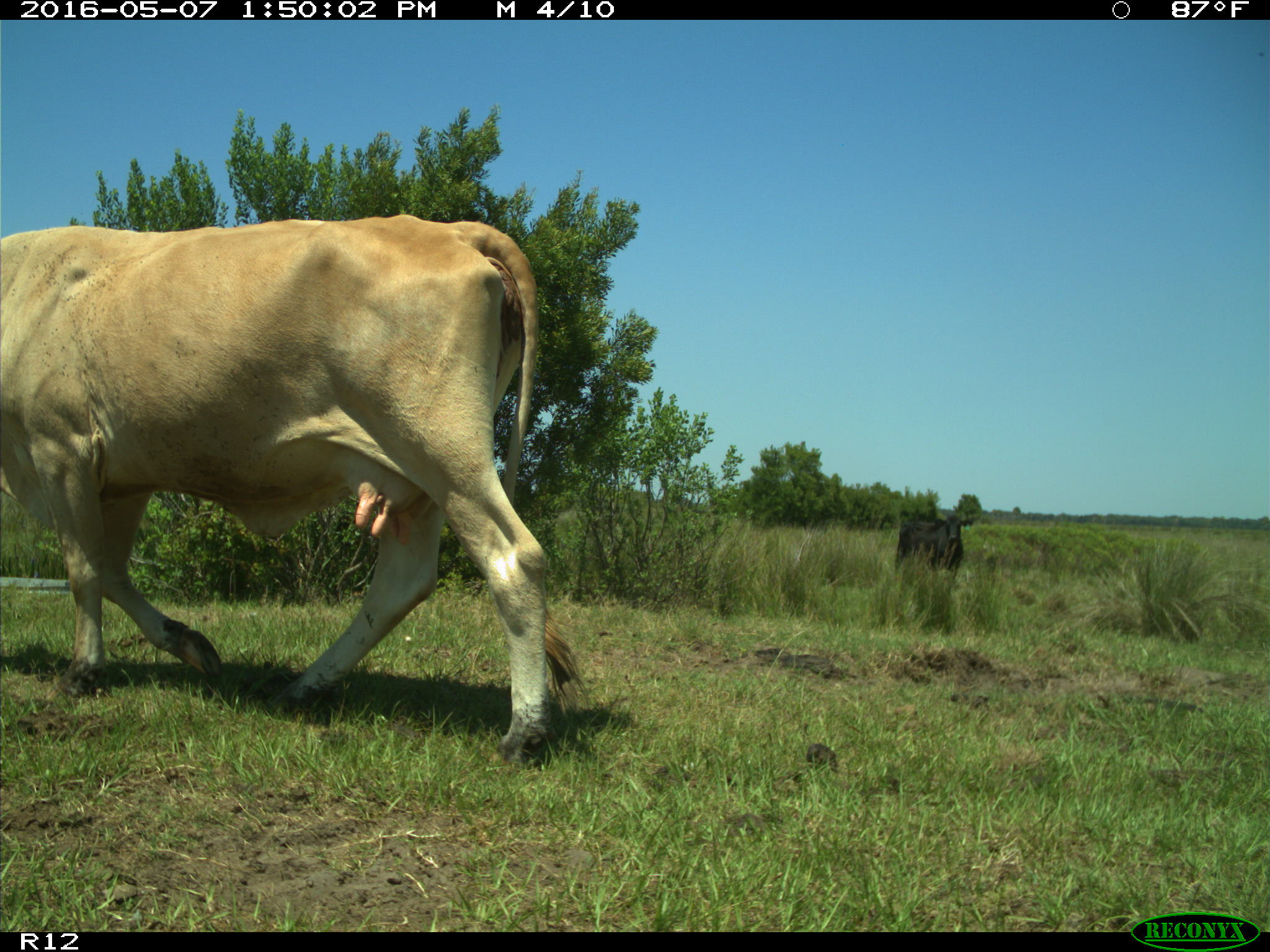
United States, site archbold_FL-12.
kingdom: Animalia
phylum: Chordata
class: Mammalia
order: Artiodactyla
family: Bovidae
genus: Bos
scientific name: Bos taurus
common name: domestic cow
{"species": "Bos taurus (domestic cow)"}